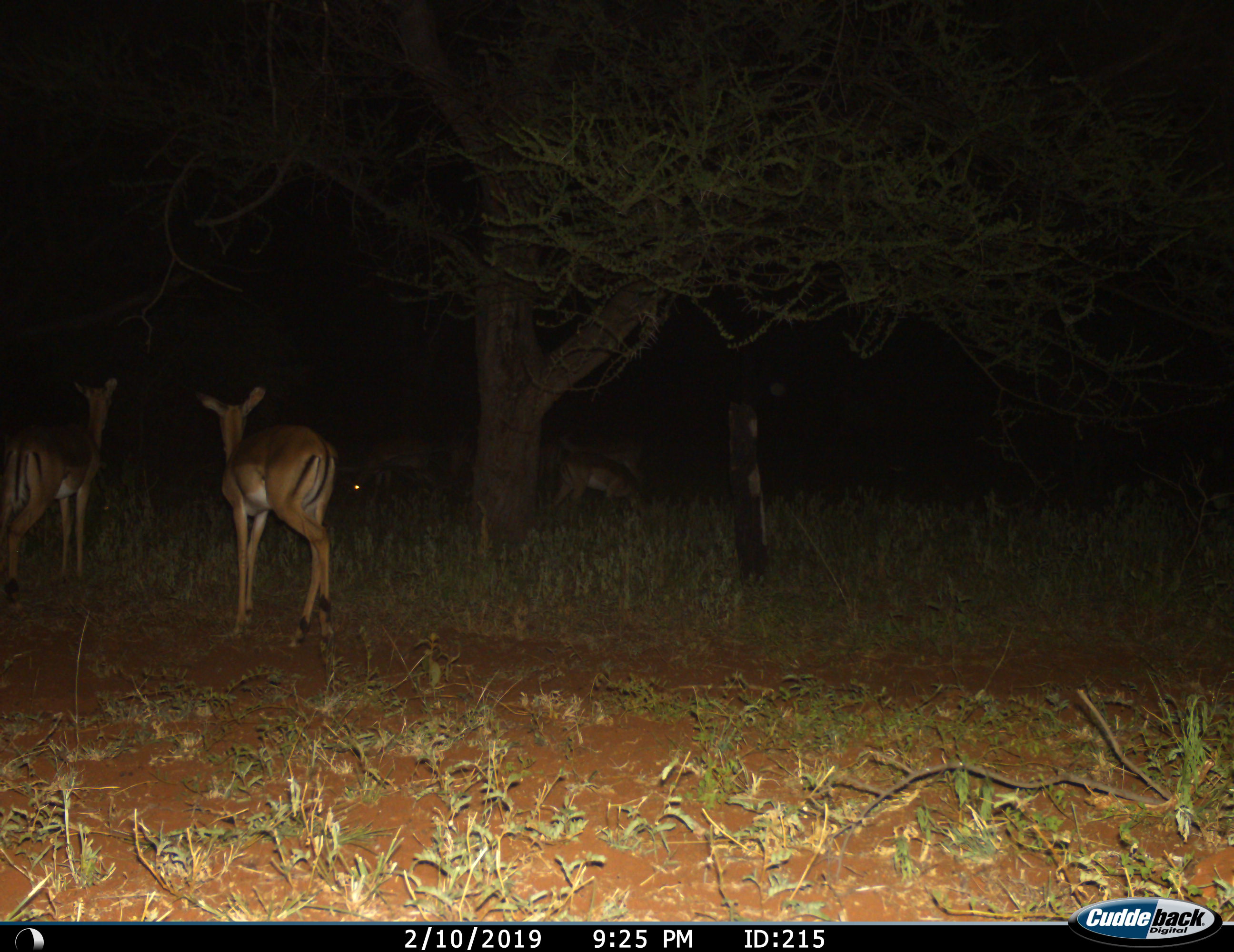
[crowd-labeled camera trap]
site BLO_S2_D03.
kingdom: Animalia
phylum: Chordata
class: Mammalia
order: Artiodactyla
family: Bovidae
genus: Aepyceros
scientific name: Aepyceros melampus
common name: impala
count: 6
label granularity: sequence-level